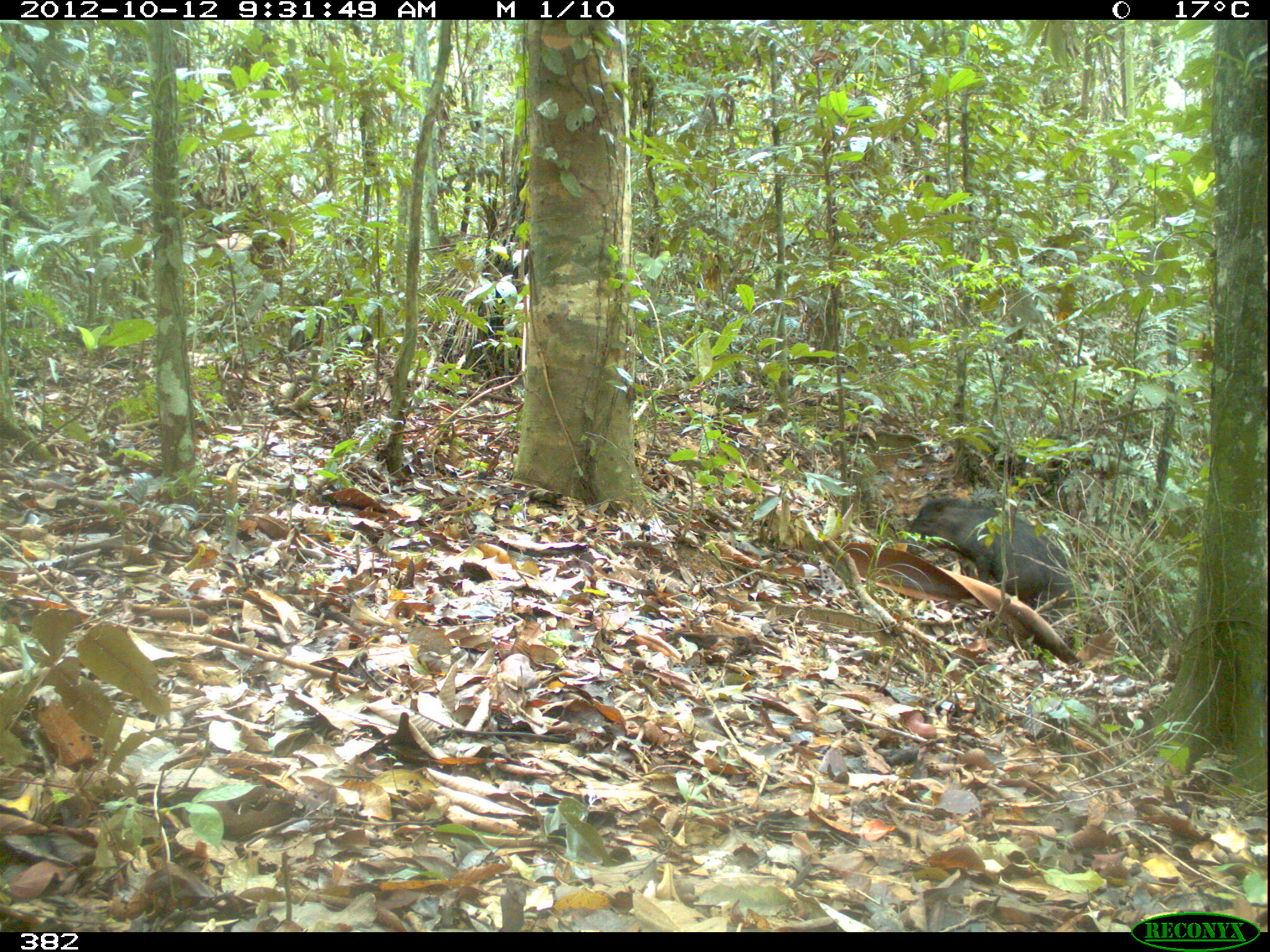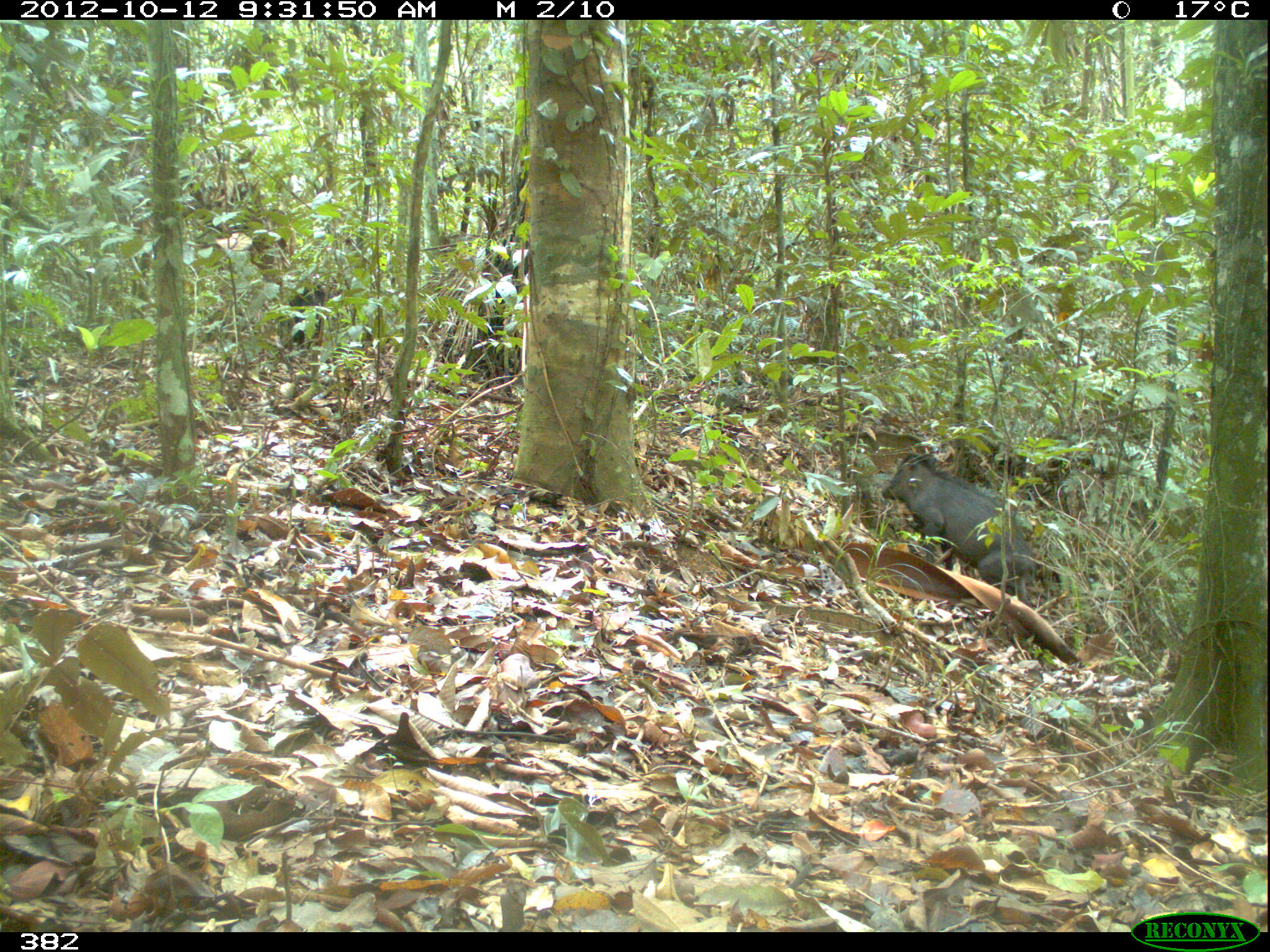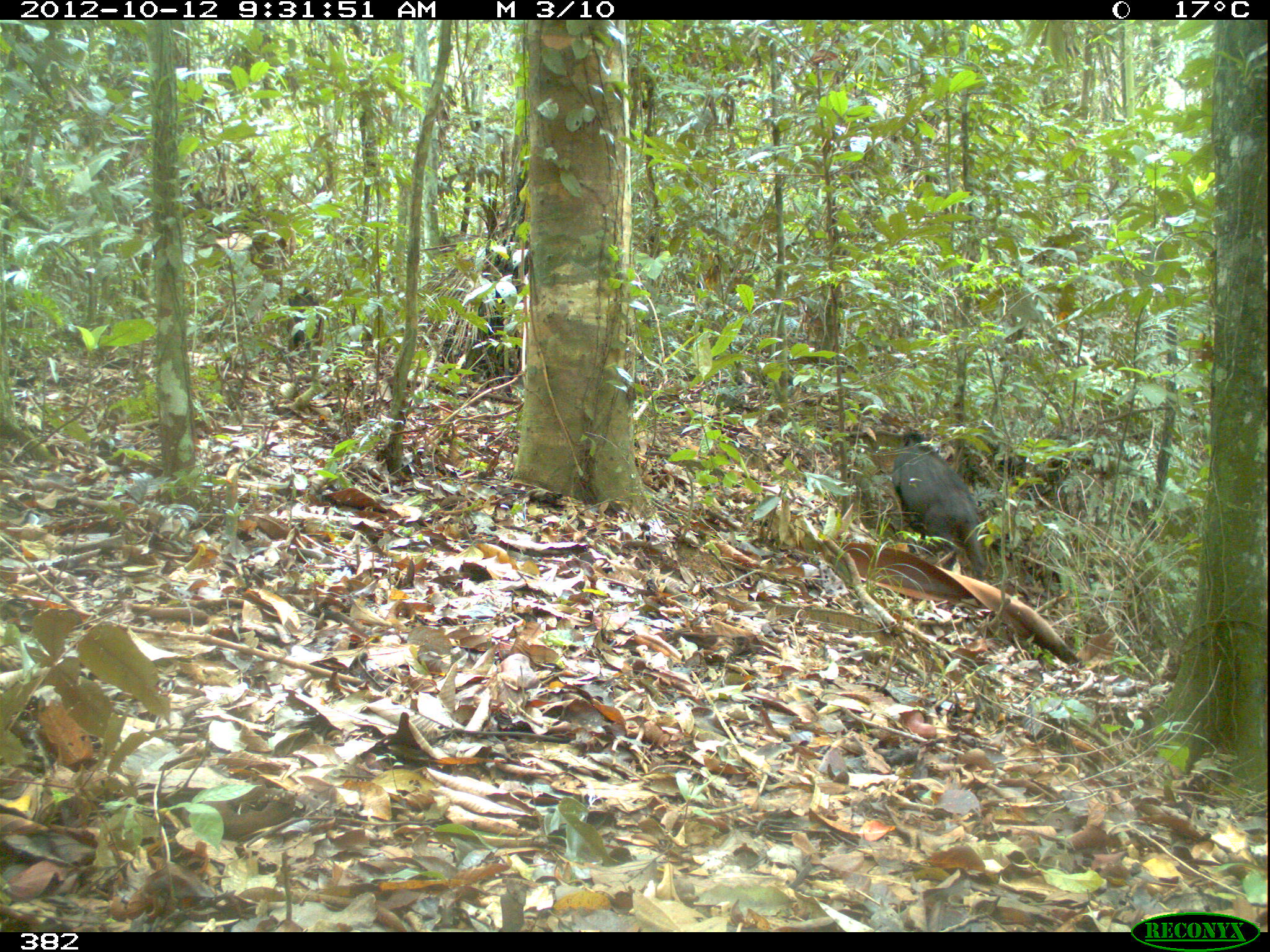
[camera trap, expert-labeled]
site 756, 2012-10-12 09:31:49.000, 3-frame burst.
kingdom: Animalia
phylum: Chordata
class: Mammalia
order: Artiodactyla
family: Tayassuidae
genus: Tayassu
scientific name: Tayassu pecari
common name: white-lipped peccary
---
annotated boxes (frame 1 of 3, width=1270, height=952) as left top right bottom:
tayassu pecari: 910 494 1078 617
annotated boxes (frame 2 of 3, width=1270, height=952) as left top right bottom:
tayassu pecari: 881 454 1037 608; 276 282 327 350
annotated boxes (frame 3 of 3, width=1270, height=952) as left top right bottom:
tayassu pecari: 891 430 987 578